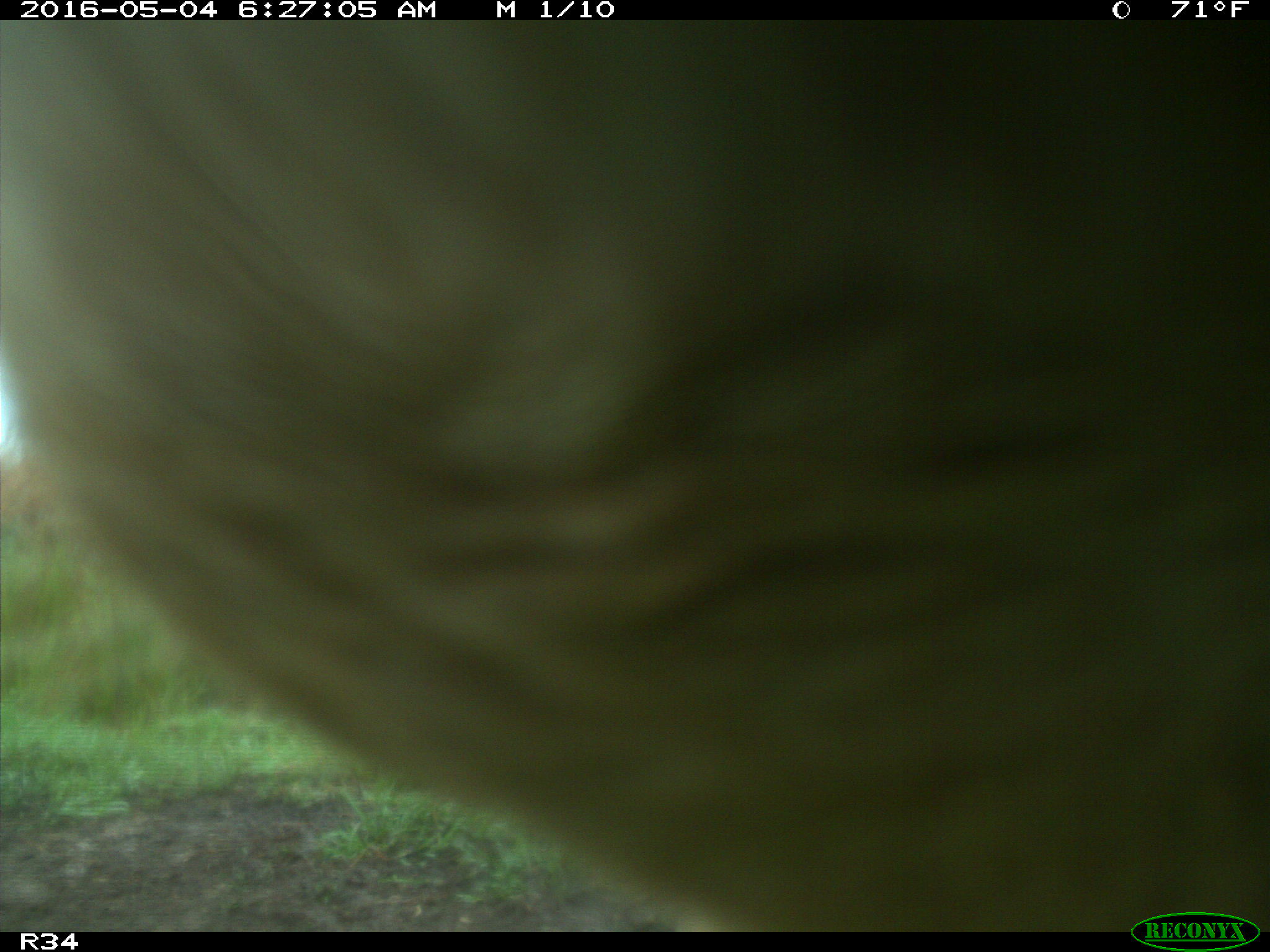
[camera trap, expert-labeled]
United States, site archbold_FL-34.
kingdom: Animalia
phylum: Chordata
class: Mammalia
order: Artiodactyla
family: Bovidae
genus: Bos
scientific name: Bos taurus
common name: domestic cow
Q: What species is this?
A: Bos taurus (domestic cow).